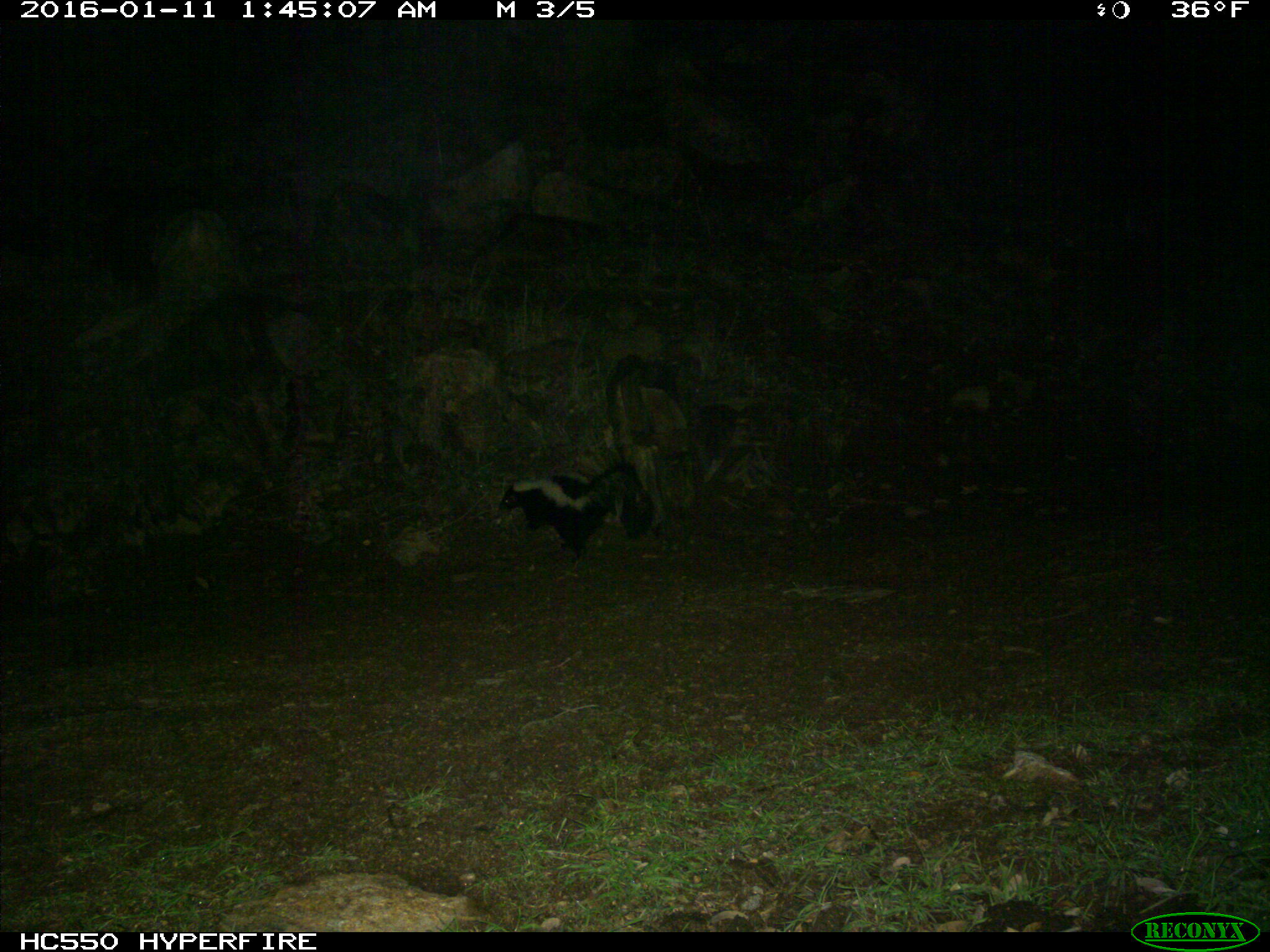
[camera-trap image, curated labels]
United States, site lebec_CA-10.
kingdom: Animalia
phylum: Chordata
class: Mammalia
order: Carnivora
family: Mephitidae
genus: Mephitis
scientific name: Mephitis mephitis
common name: striped skunk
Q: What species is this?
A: Mephitis mephitis (striped skunk).